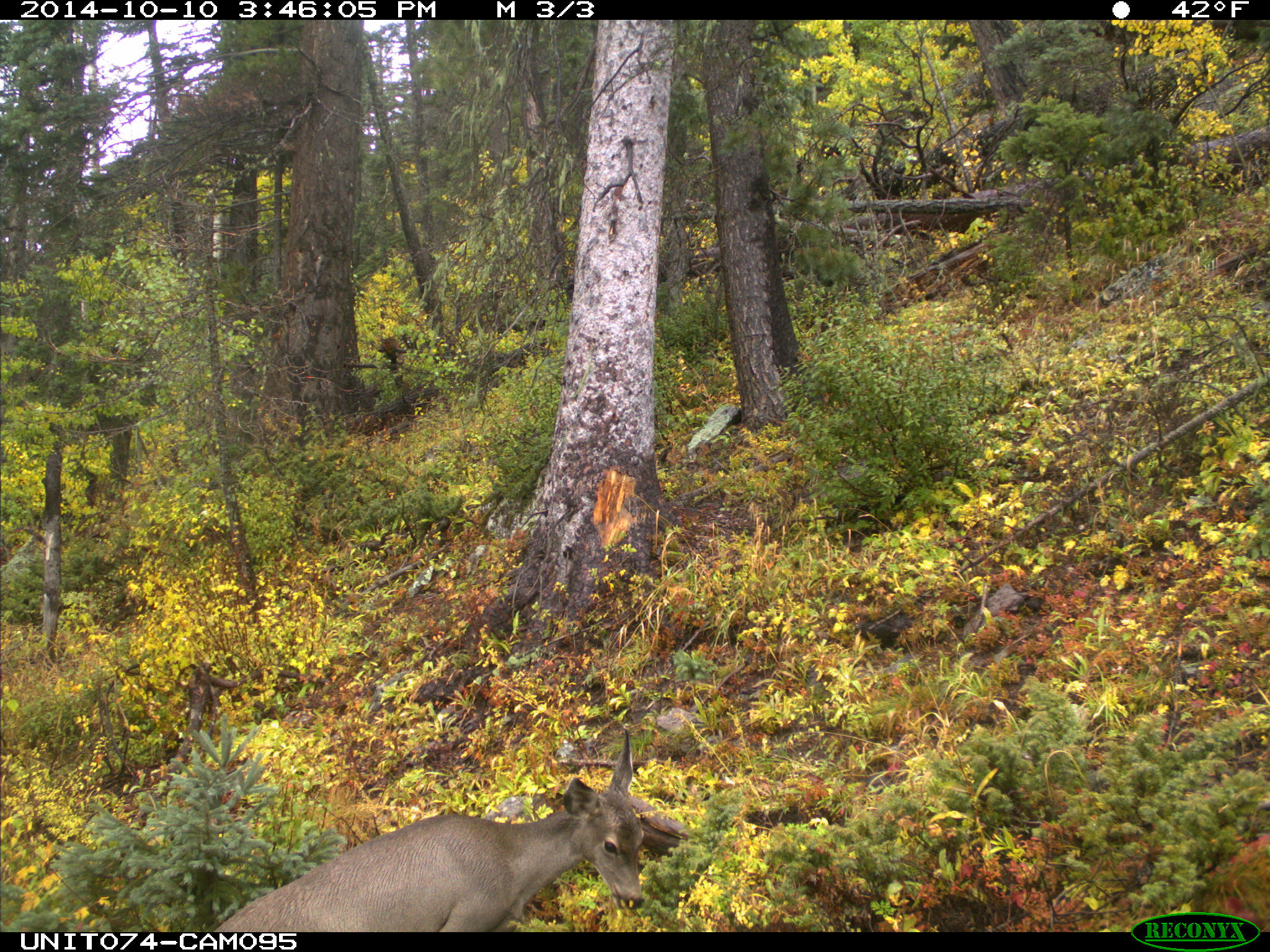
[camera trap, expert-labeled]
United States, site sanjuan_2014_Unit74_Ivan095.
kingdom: Animalia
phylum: Chordata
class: Mammalia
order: Artiodactyla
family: Cervidae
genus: Odocoileus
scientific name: Odocoileus hemionus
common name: mule deer